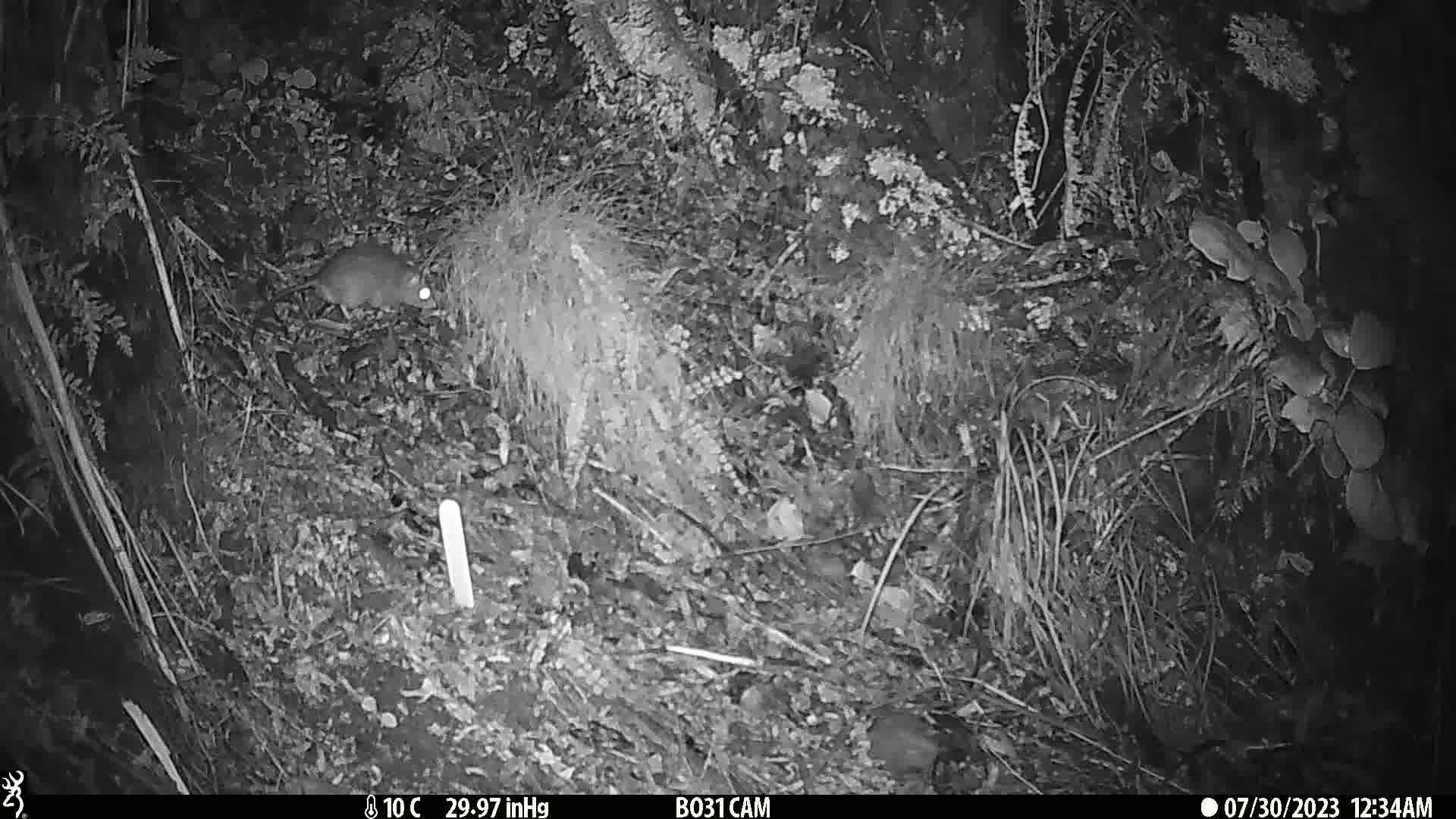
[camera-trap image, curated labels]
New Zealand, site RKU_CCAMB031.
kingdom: Animalia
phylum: Chordata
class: Mammalia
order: Rodentia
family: Muridae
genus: Rattus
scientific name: Rattus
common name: rat